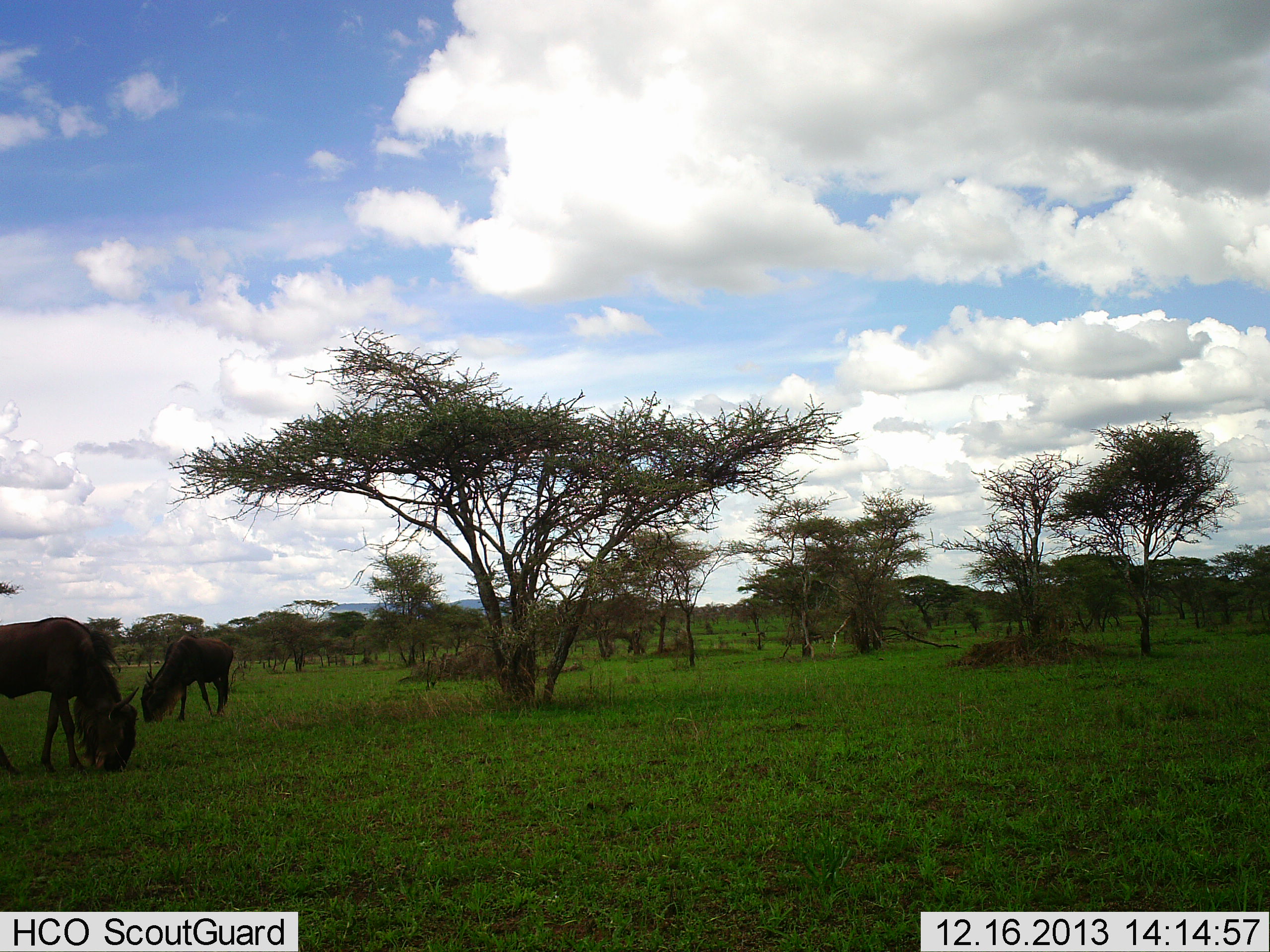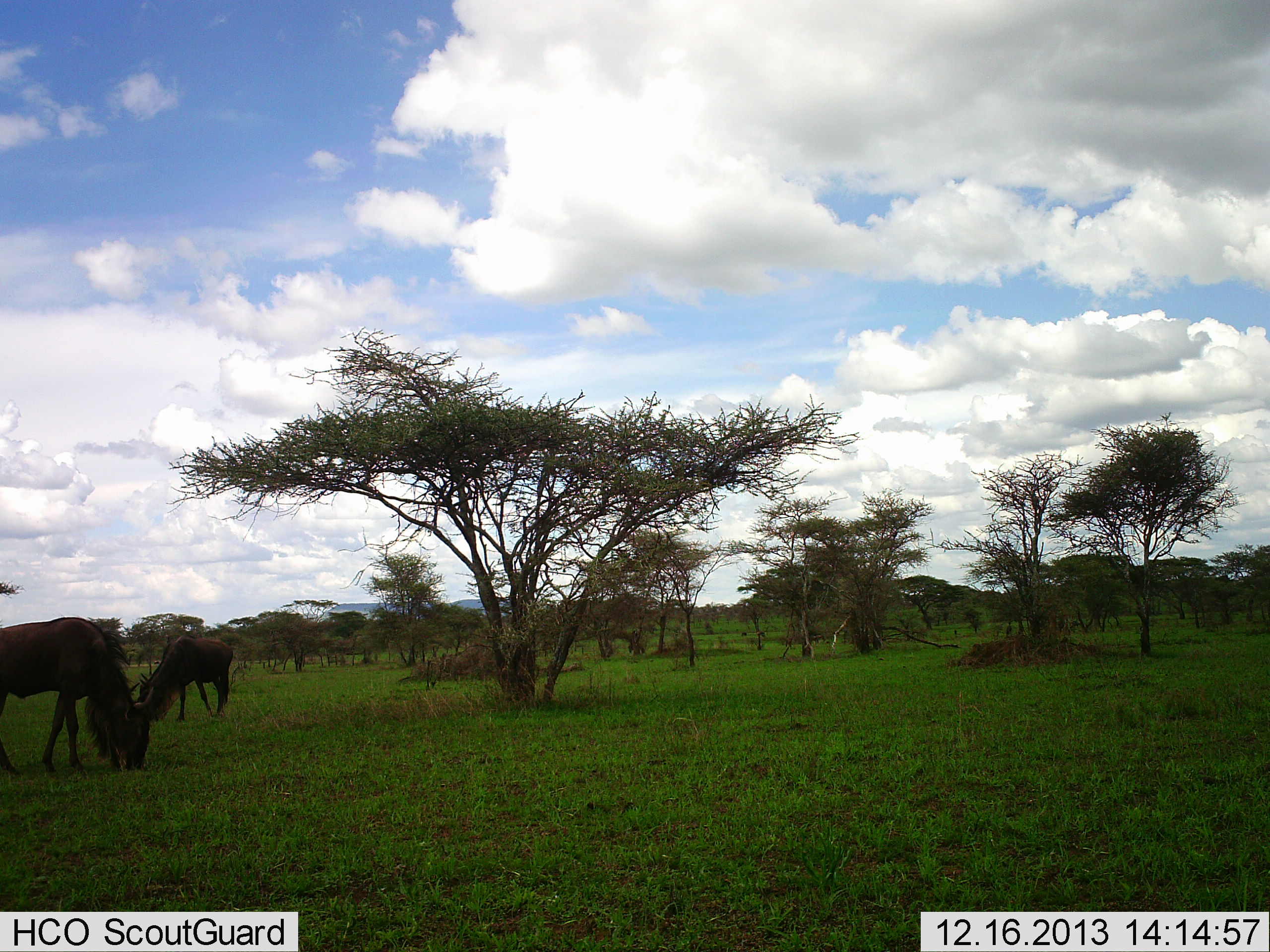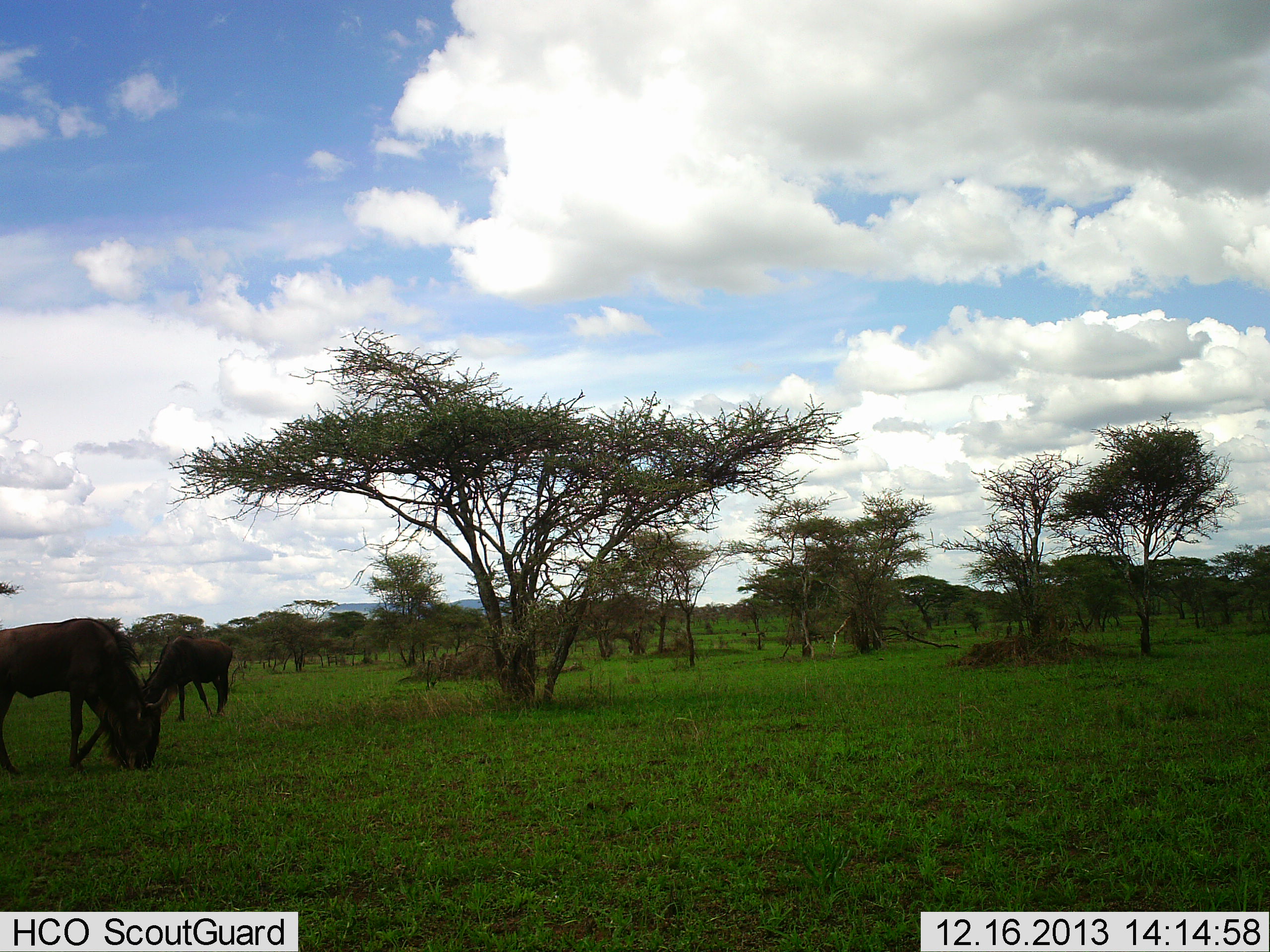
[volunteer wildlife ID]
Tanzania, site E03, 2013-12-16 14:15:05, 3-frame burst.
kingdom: Animalia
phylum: Chordata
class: Mammalia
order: Artiodactyla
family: Bovidae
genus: Connochaetes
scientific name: Connochaetes taurinus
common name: blue wildebeest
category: wildebeest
Wildebeest (blue wildebeest) (Connochaetes taurinus), count 2. Behavior (volunteer vote fractions): standing 10%, resting 0%, moving 0%, interacting 0%. Young present (vote fraction): 0%. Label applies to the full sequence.